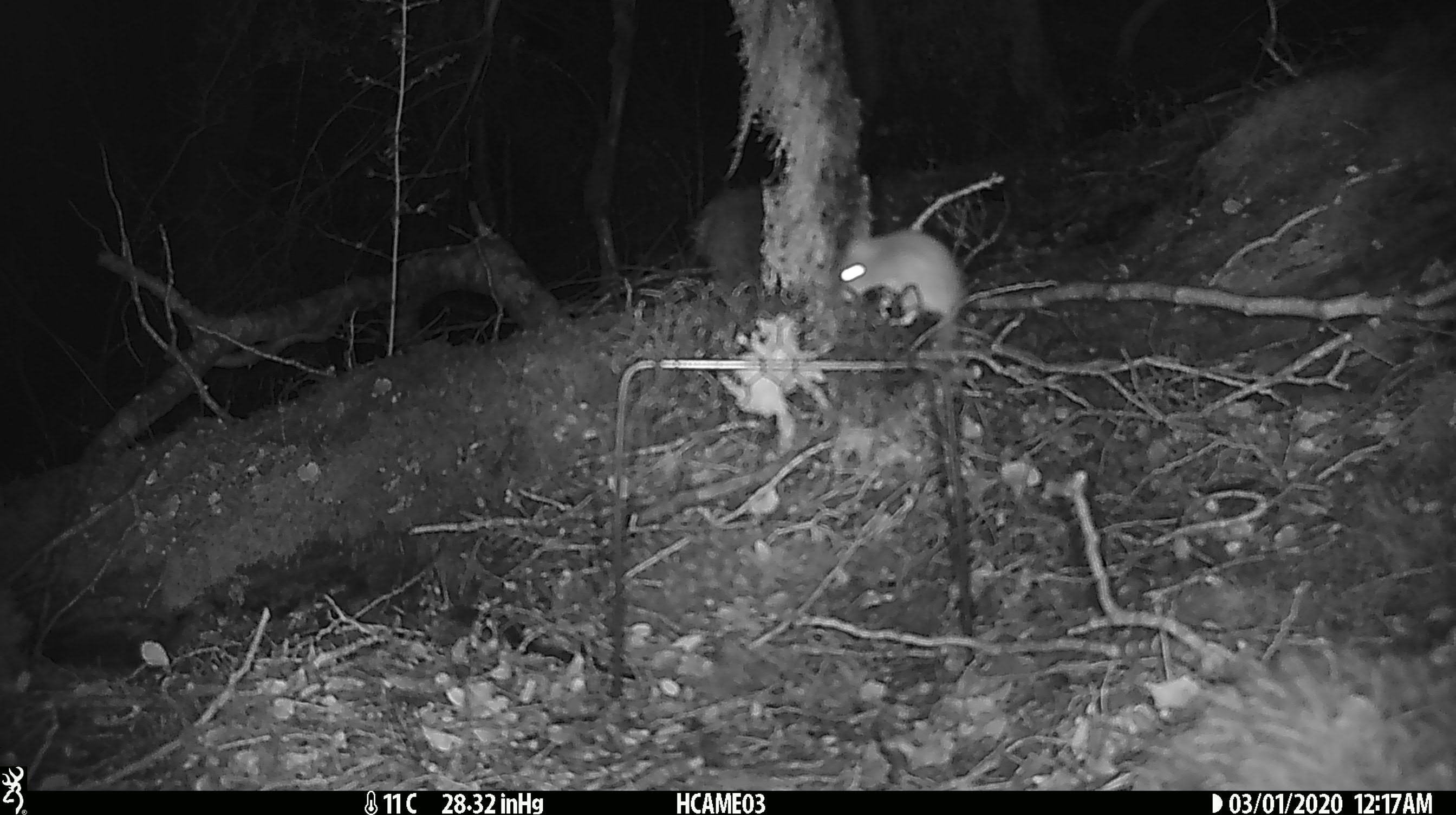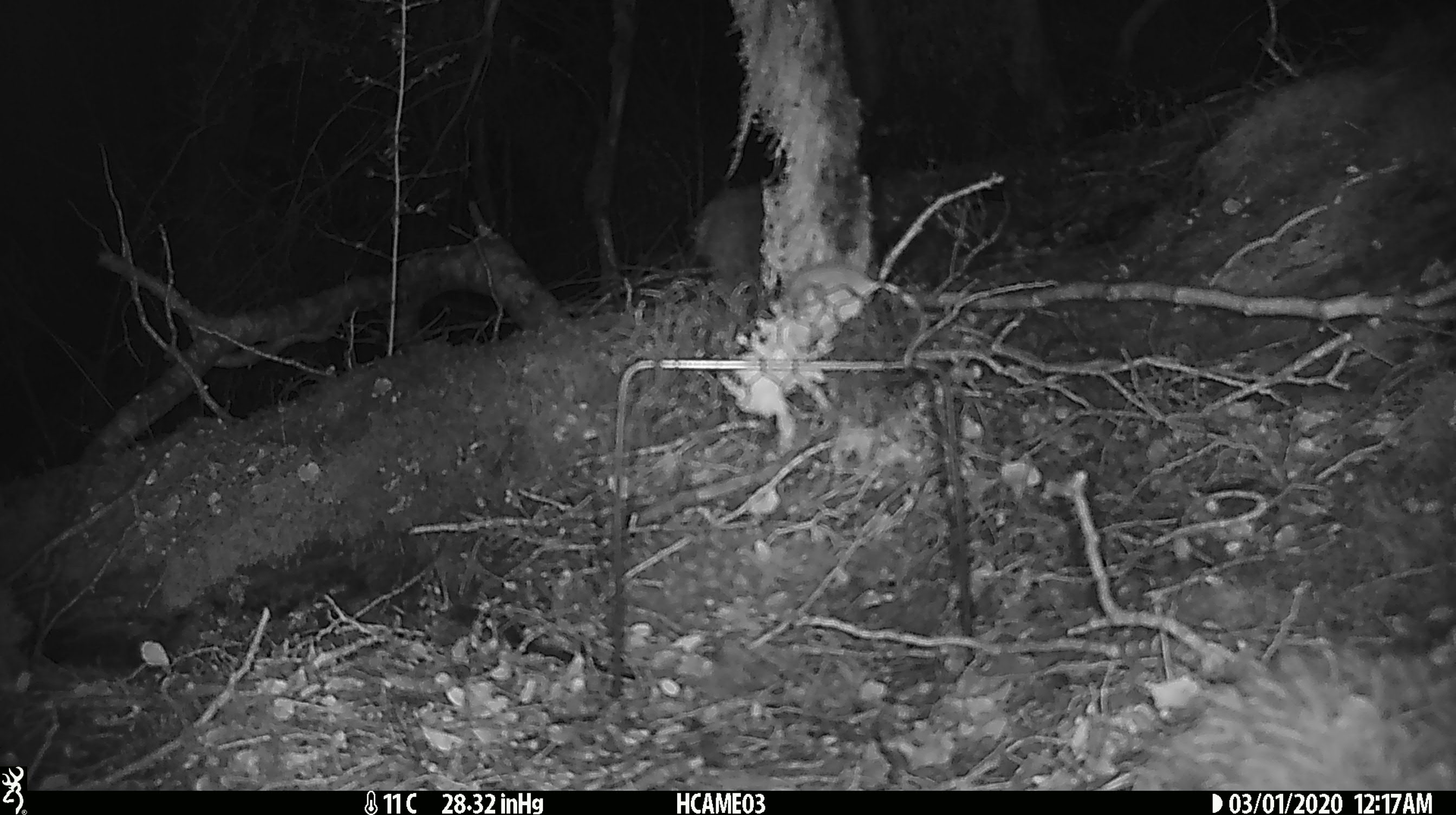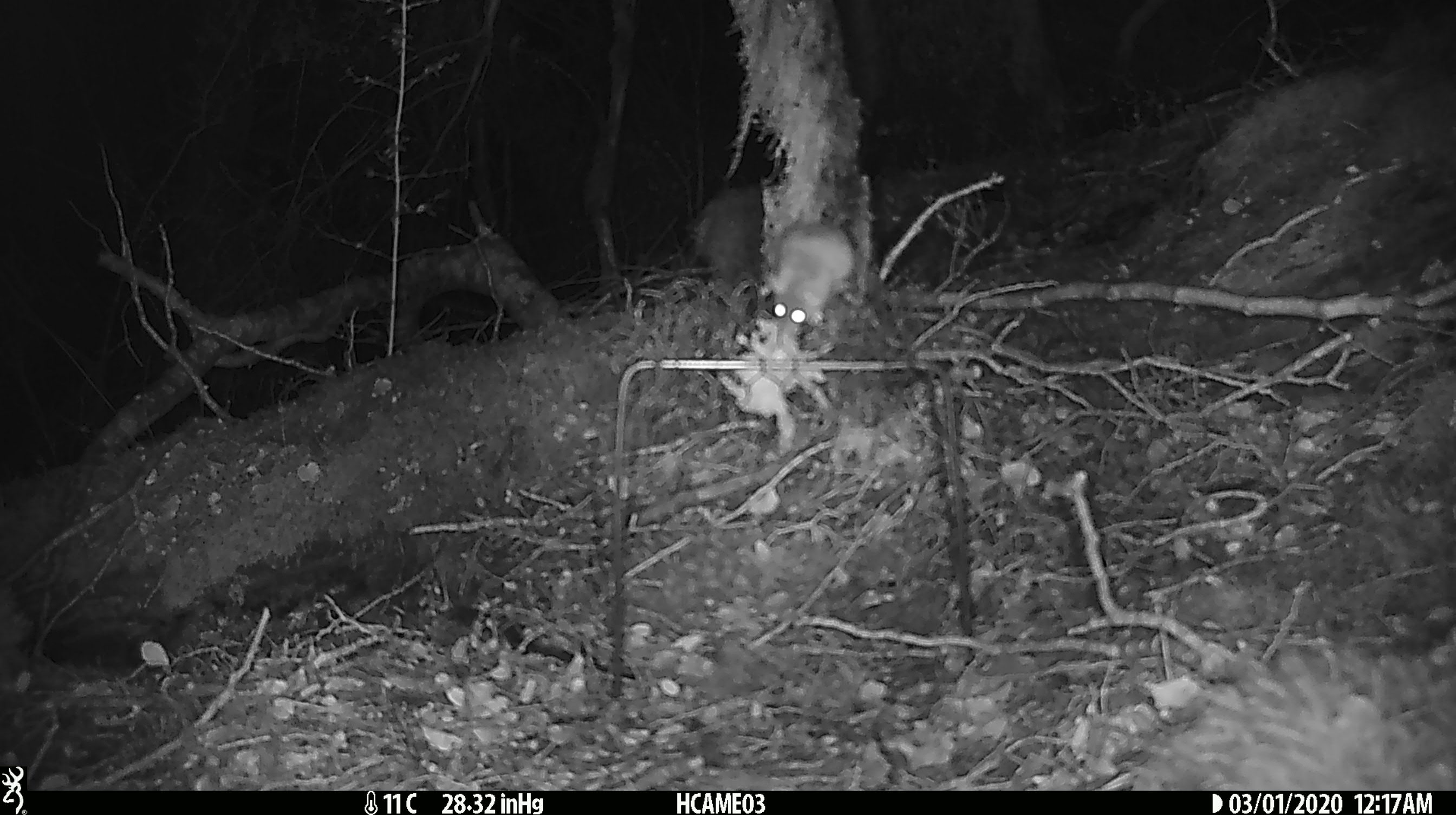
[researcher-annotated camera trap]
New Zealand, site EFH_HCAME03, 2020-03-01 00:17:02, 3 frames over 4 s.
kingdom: Animalia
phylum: Chordata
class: Mammalia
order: Rodentia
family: Muridae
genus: Mus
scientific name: Mus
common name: mouse